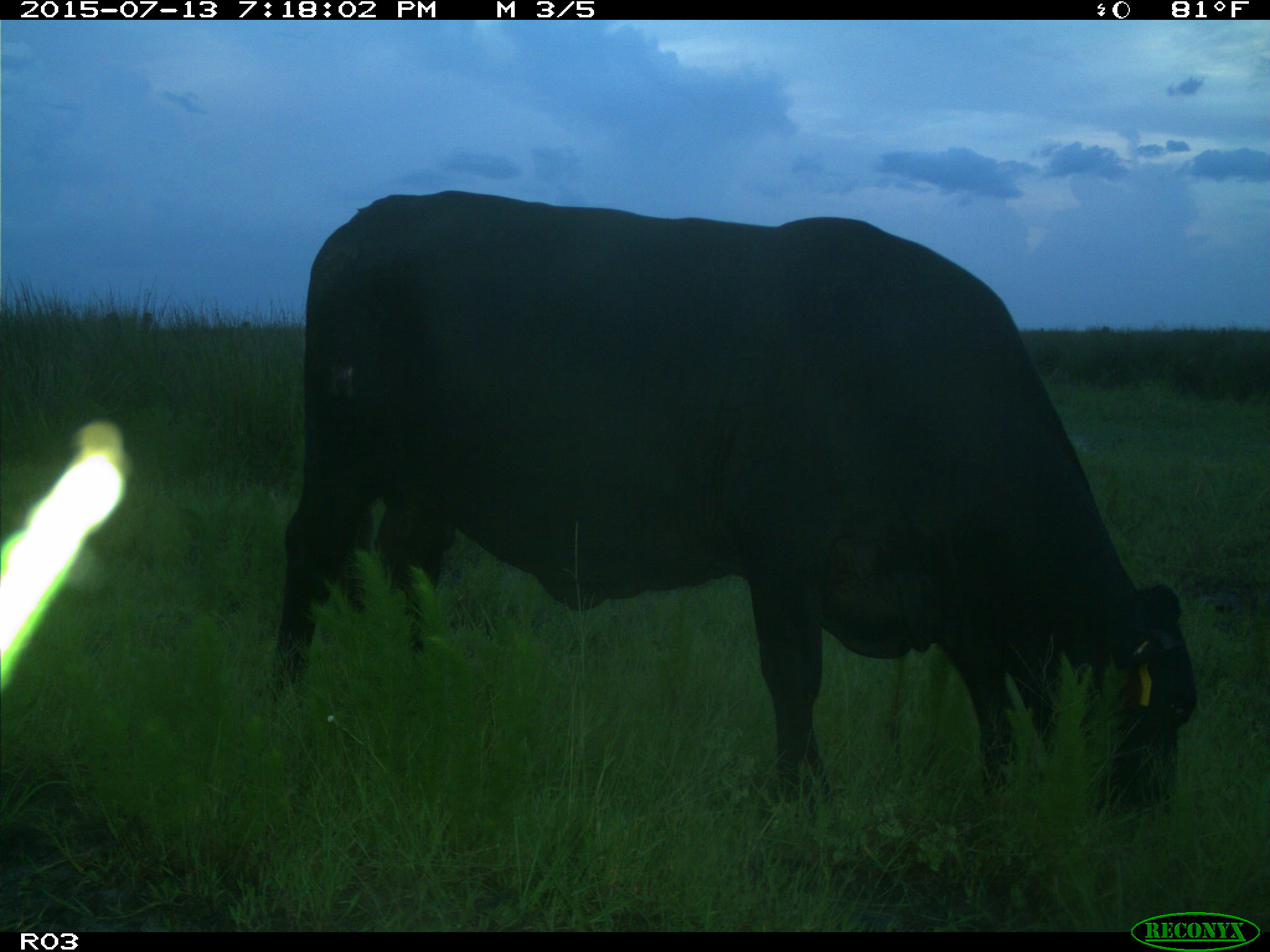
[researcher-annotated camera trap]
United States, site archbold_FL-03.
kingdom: Animalia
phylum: Chordata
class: Mammalia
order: Artiodactyla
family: Bovidae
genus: Bos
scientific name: Bos taurus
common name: domestic cow